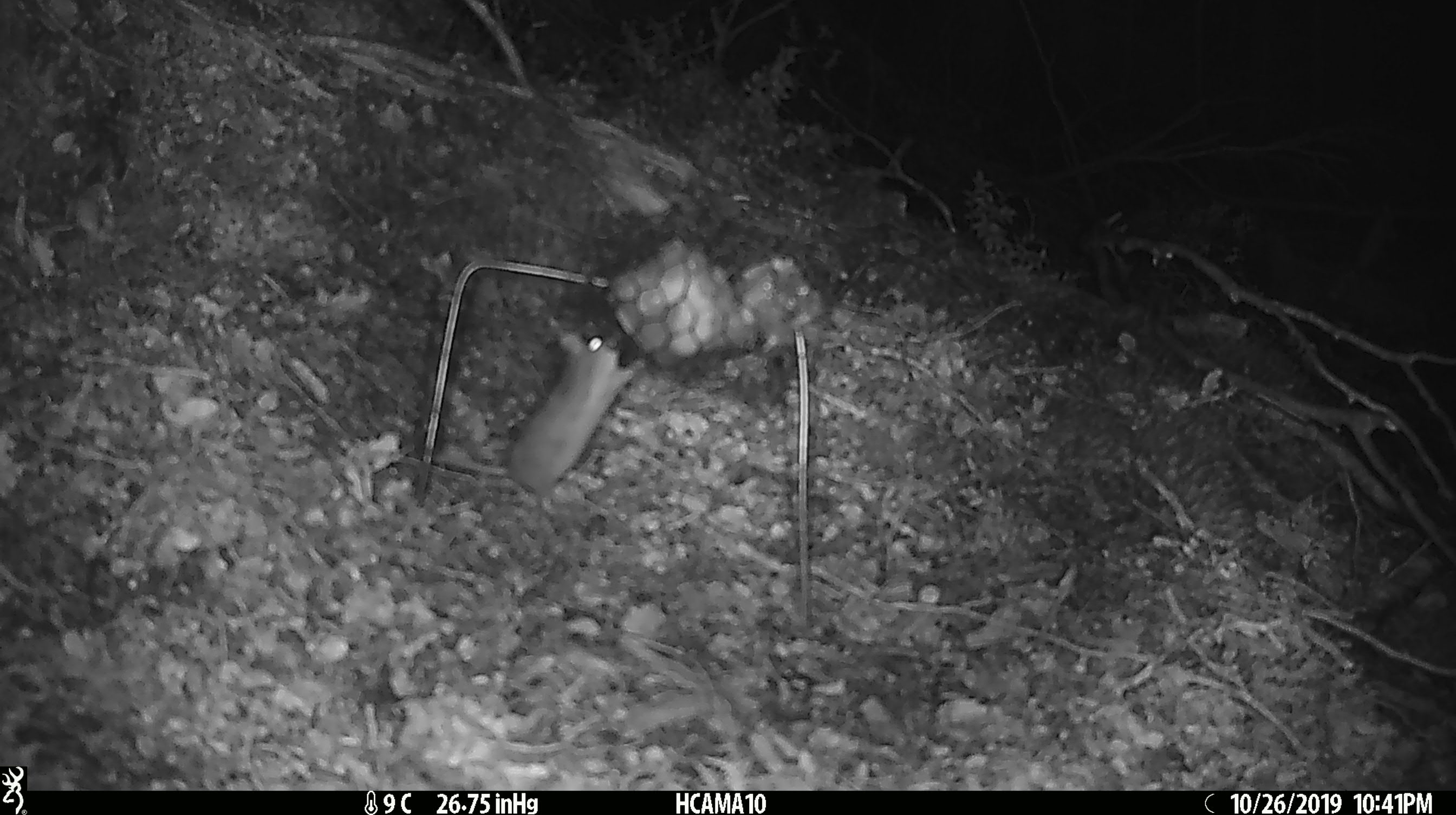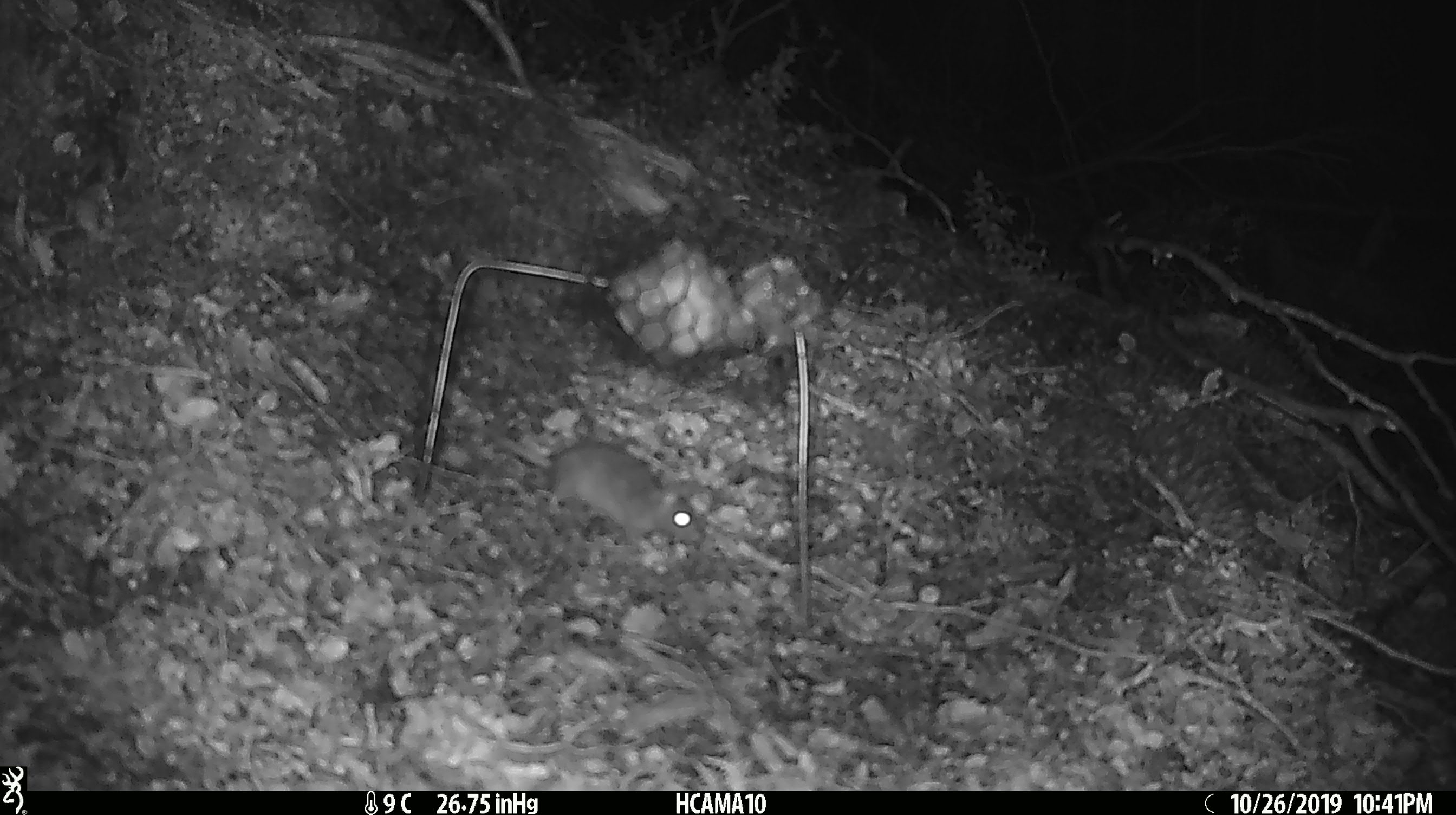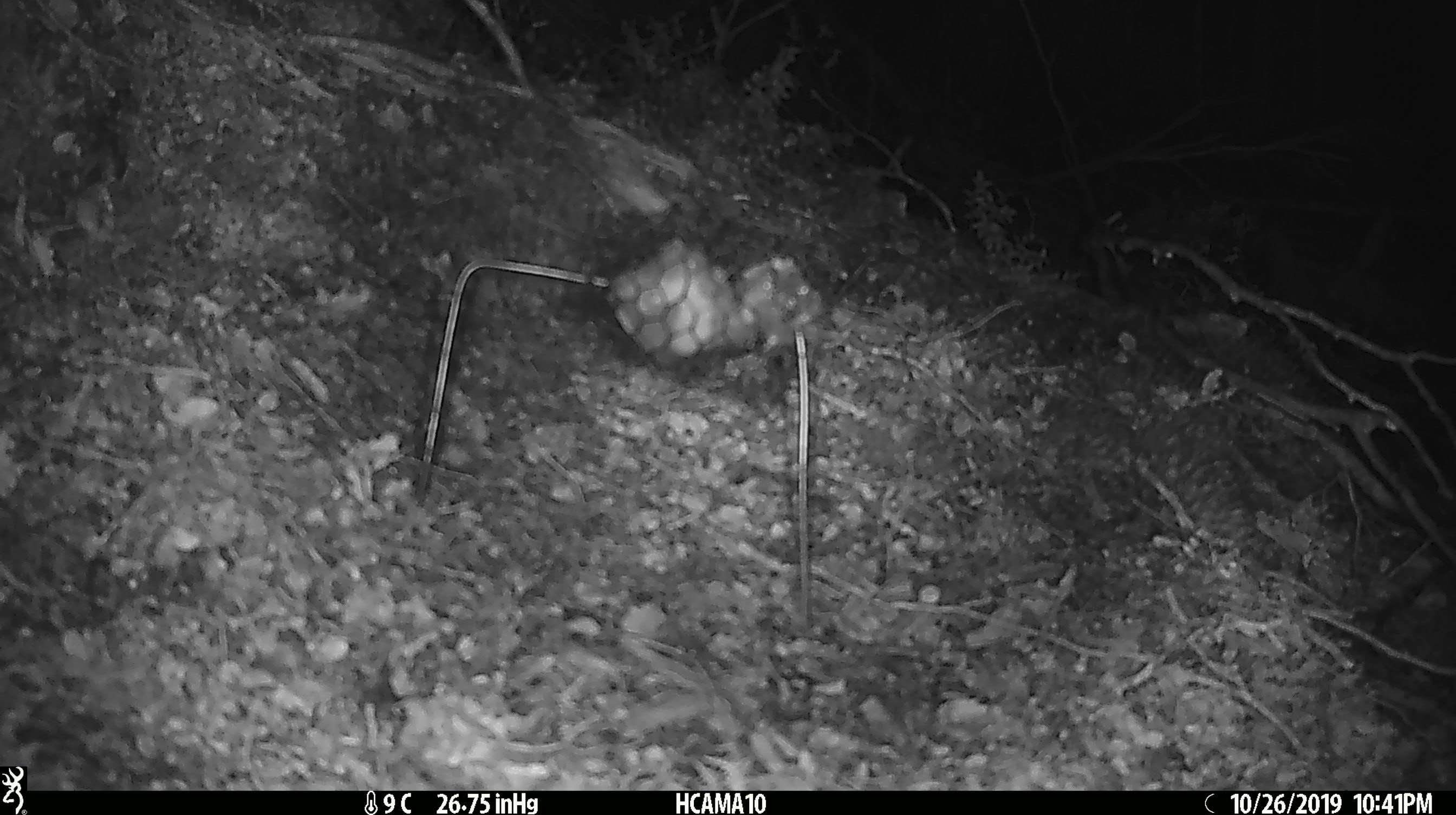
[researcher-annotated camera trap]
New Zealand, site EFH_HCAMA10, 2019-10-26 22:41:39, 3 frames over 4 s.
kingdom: Animalia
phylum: Chordata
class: Mammalia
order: Rodentia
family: Muridae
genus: Mus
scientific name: Mus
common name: mouse